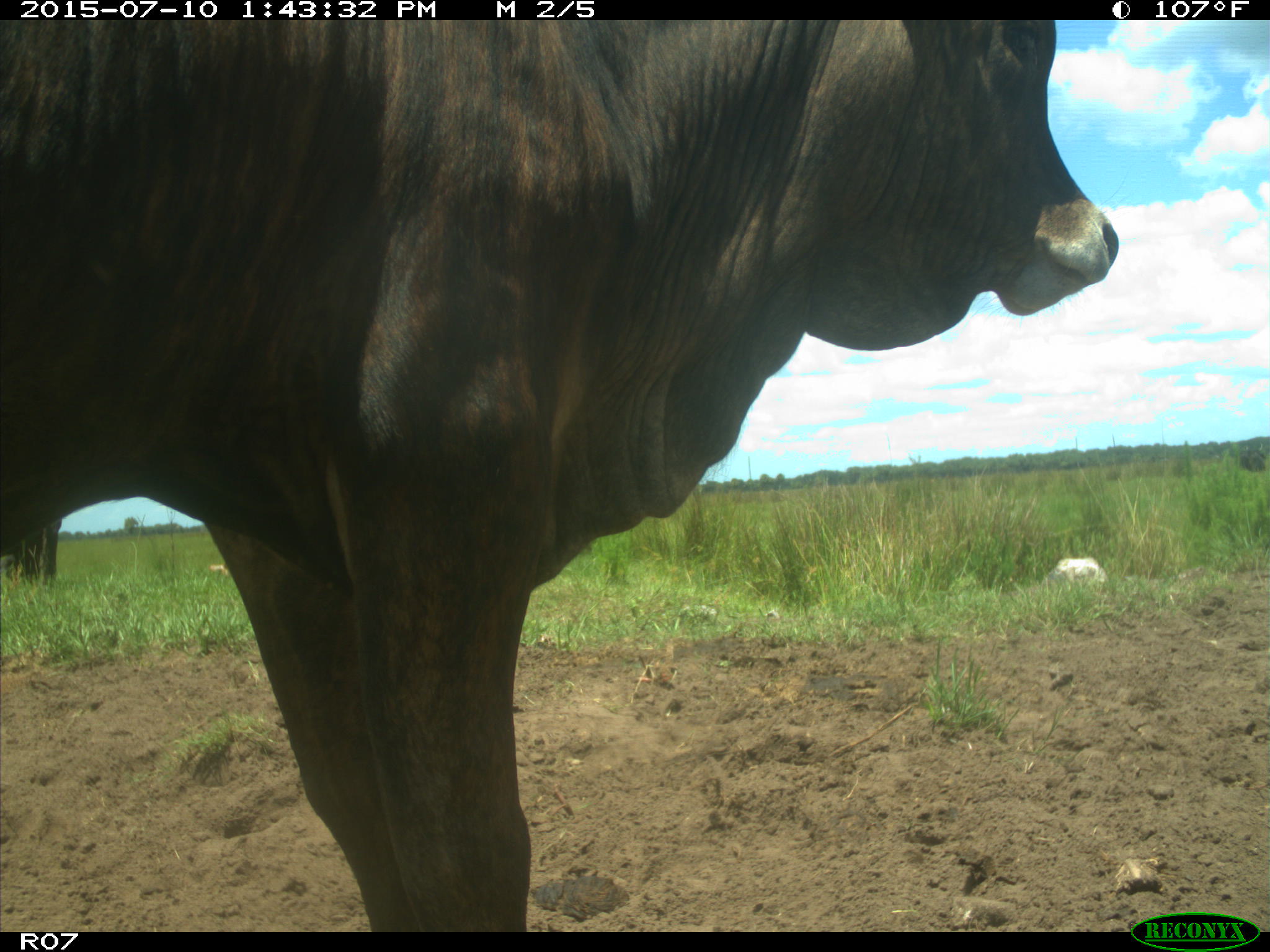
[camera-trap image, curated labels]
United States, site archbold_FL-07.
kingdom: Animalia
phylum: Chordata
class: Mammalia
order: Artiodactyla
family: Bovidae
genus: Bos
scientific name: Bos taurus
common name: domestic cow